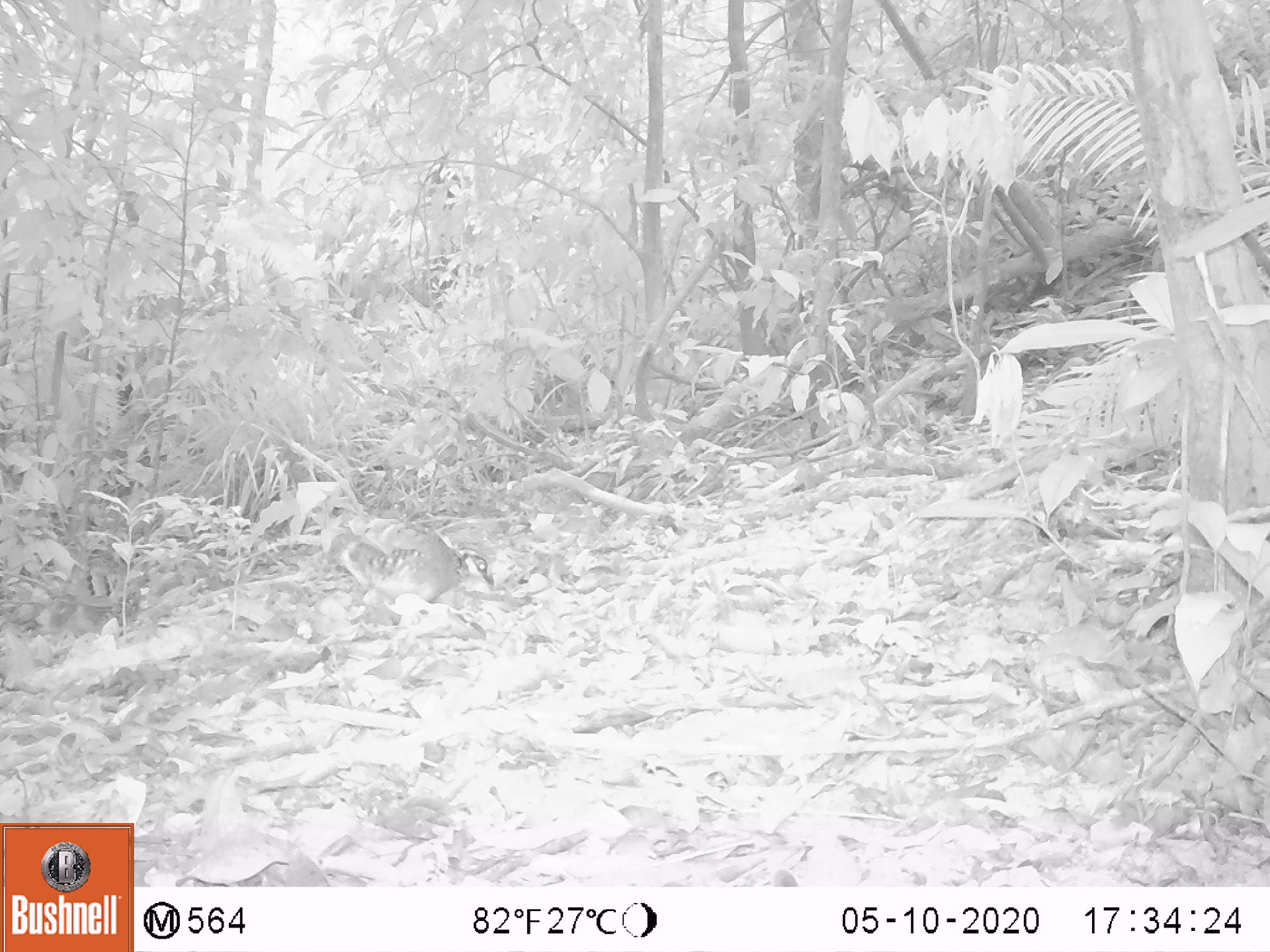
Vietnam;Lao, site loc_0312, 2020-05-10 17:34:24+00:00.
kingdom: Animalia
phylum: Chordata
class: Aves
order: Galliformes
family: Phasianidae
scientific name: Phasianidae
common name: partridge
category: unidentified partridge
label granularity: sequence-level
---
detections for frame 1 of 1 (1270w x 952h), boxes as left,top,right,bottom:
unidentified partridge: 325,509,496,616